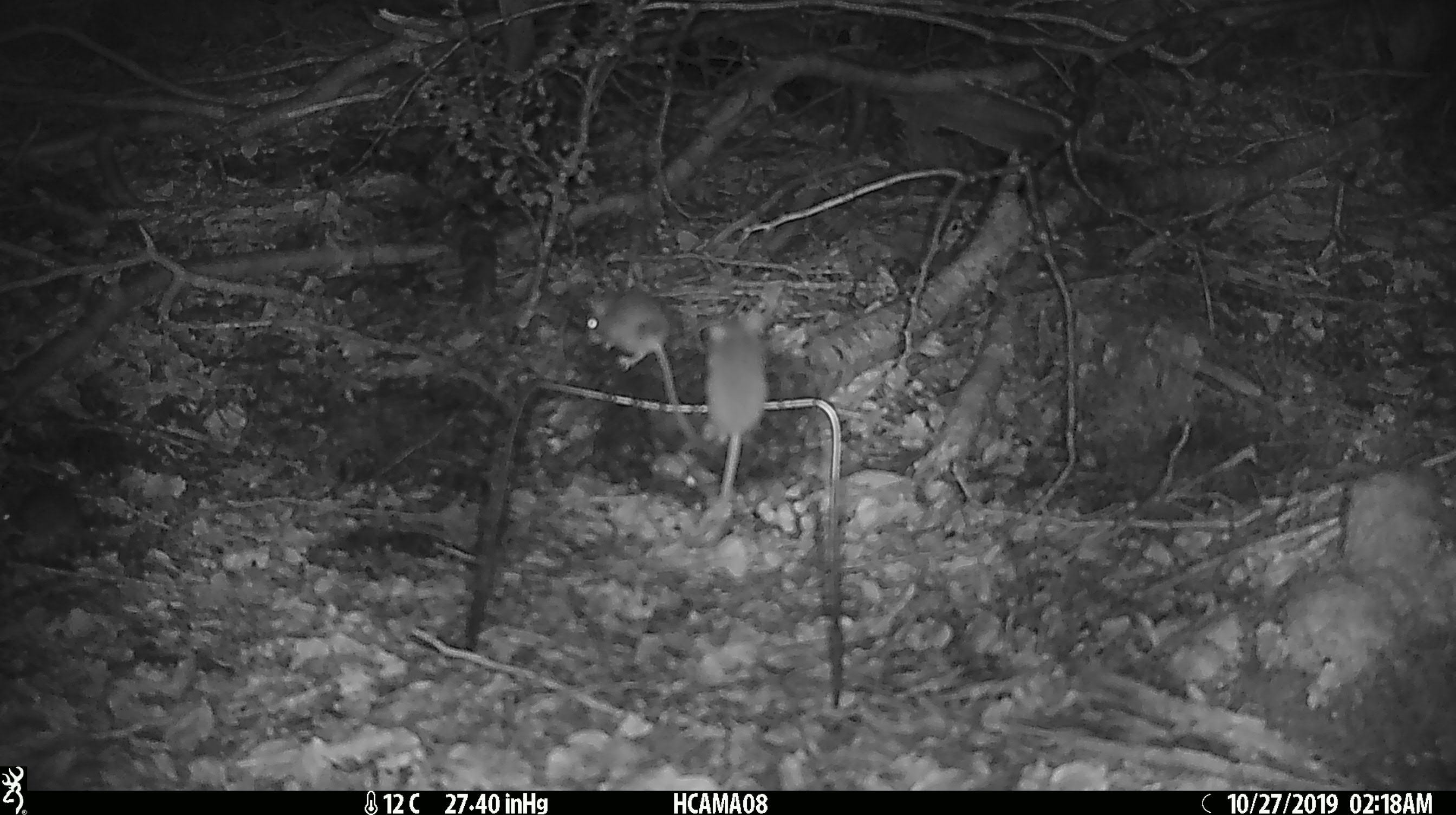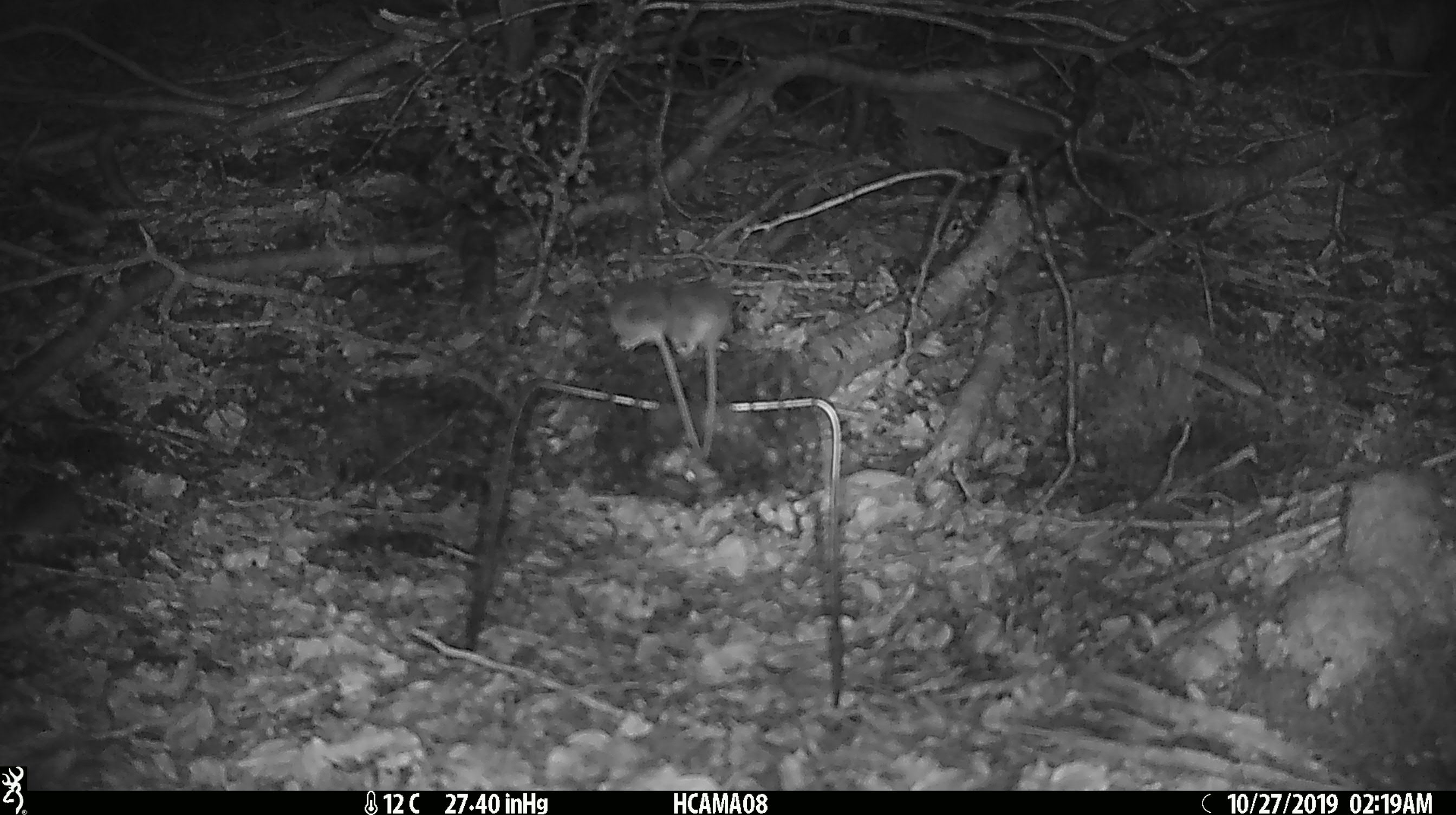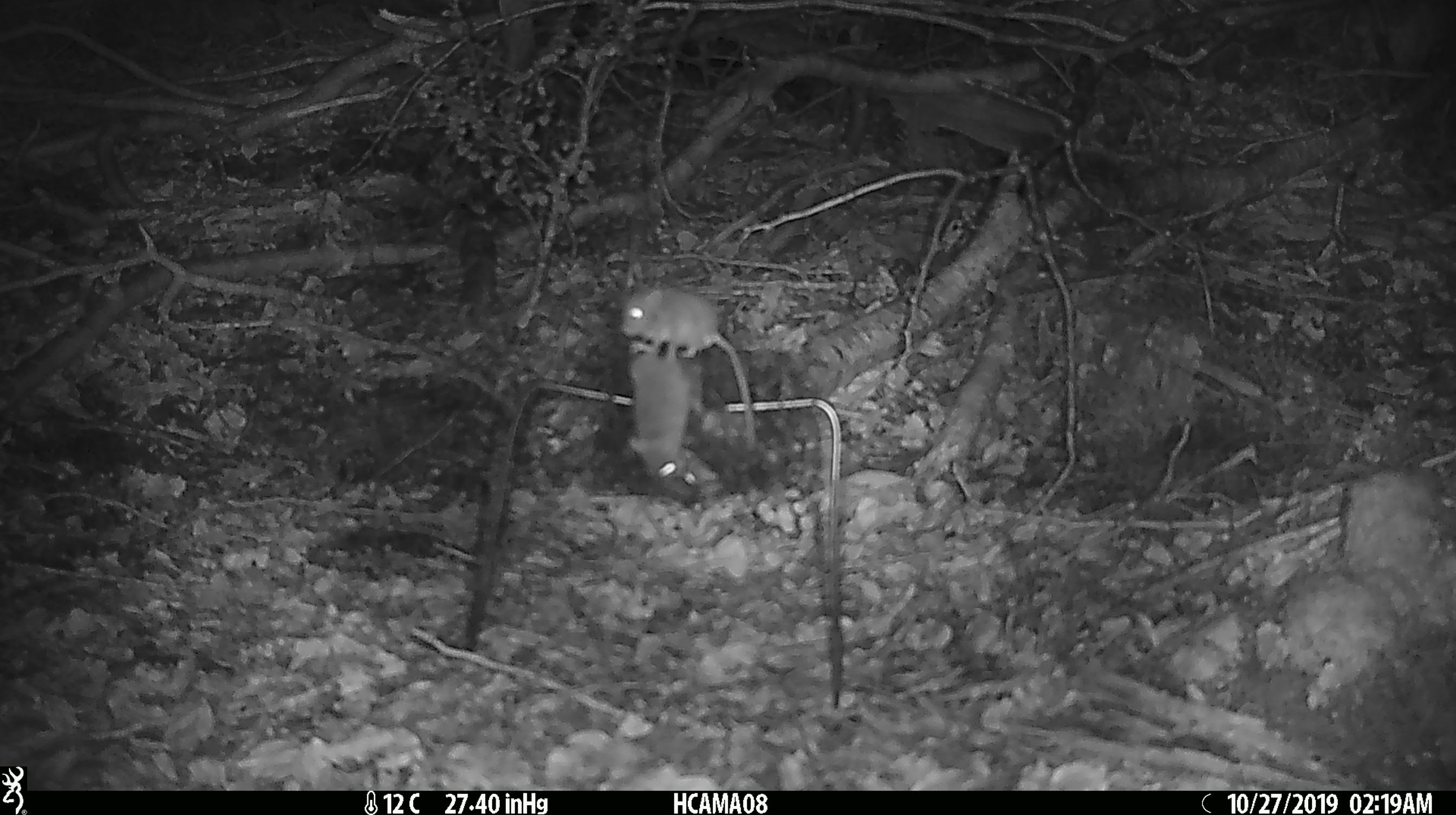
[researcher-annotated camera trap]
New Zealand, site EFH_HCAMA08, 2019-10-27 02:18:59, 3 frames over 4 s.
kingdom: Animalia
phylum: Chordata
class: Mammalia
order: Rodentia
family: Muridae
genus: Mus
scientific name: Mus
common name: mouse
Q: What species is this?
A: Mouse (Mus).